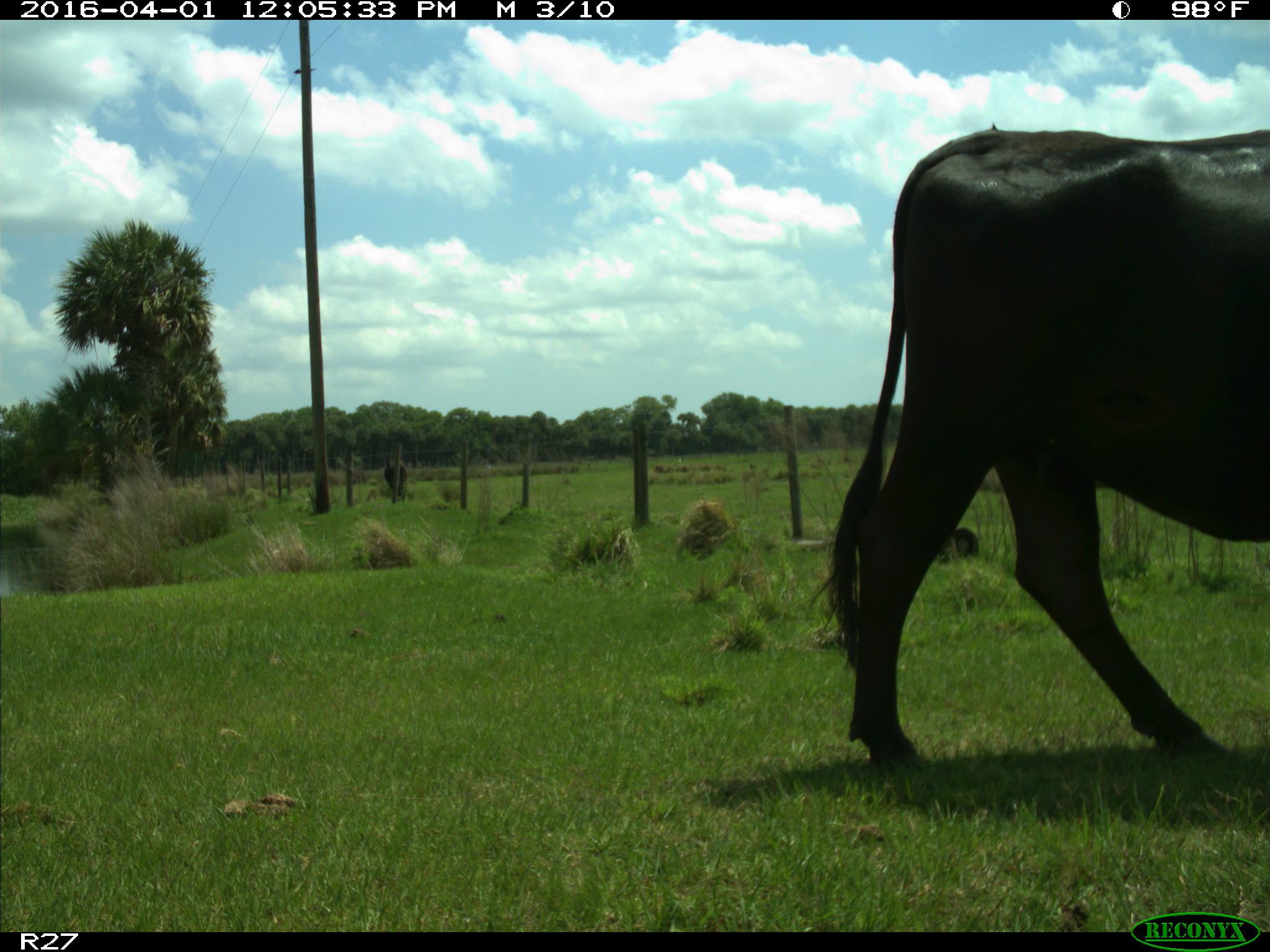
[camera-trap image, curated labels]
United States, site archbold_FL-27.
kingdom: Animalia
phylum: Chordata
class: Mammalia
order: Artiodactyla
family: Bovidae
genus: Bos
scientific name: Bos taurus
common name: domestic cow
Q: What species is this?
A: Bos taurus (domestic cow).